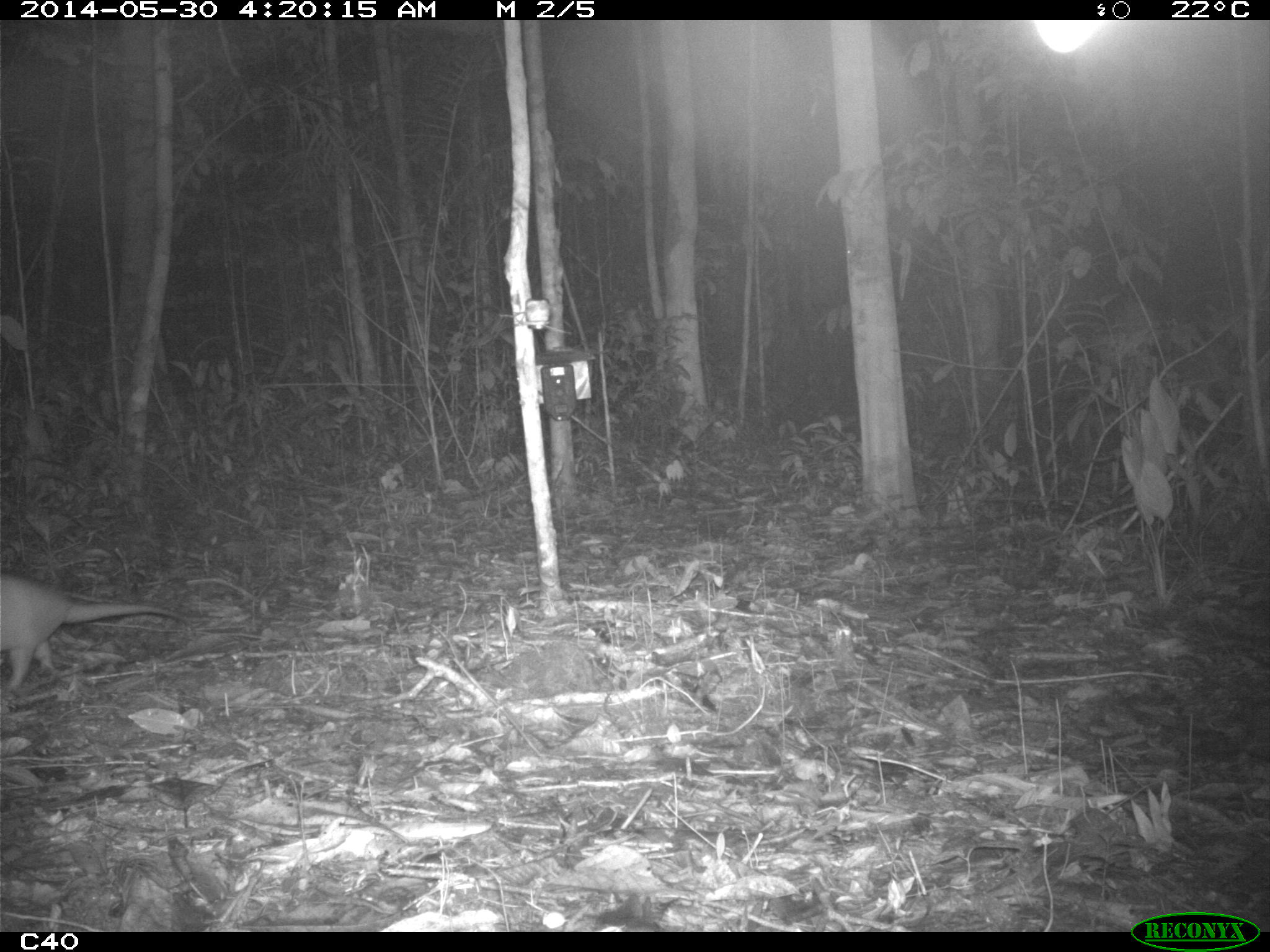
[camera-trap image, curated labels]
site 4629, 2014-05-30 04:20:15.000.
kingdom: Animalia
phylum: Chordata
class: Mammalia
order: Cingulata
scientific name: Cingulata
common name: armadillo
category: unknown armadillo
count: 2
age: adult